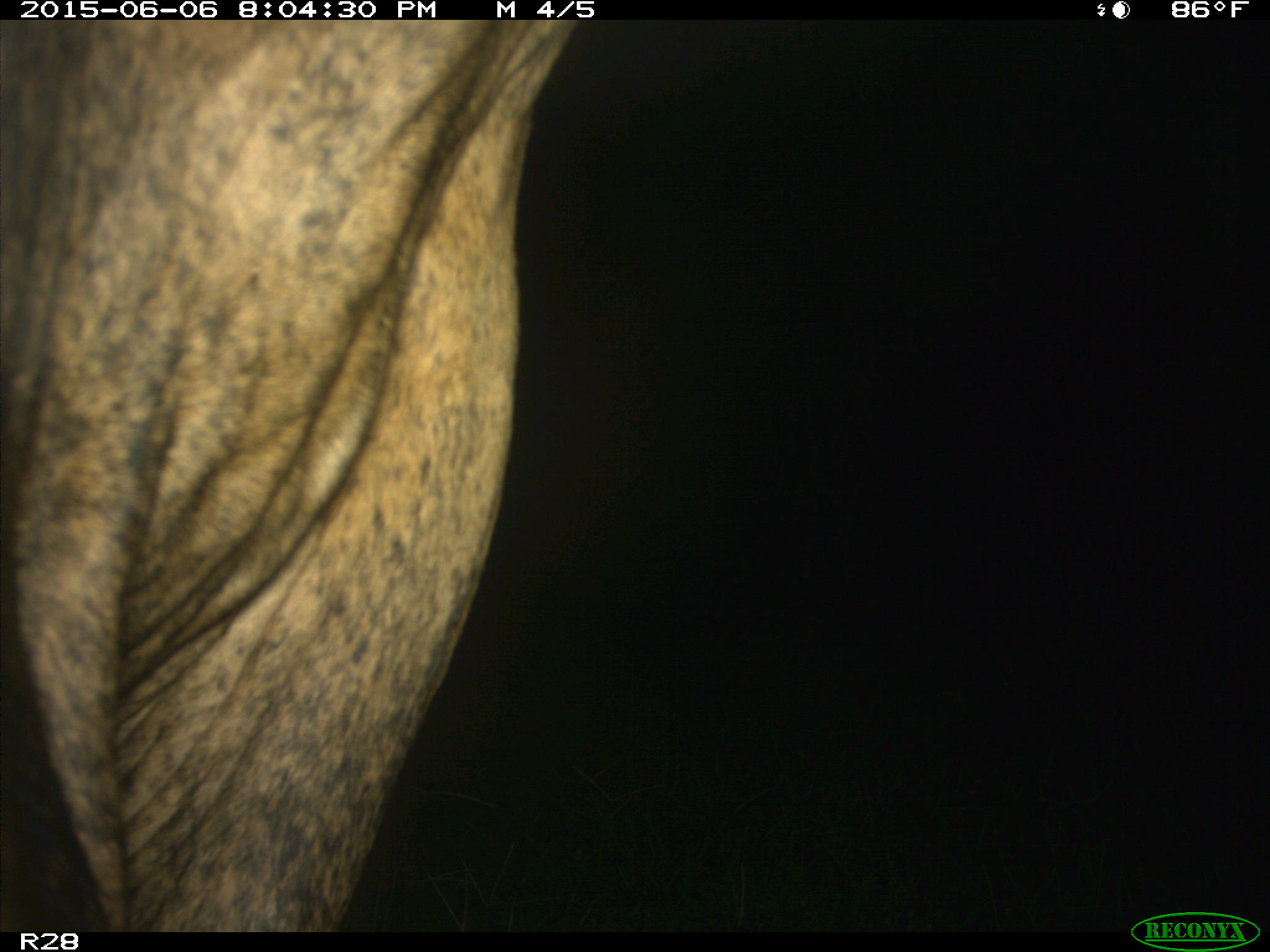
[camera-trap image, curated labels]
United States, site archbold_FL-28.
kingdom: Animalia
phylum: Chordata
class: Mammalia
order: Artiodactyla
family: Bovidae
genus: Bos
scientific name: Bos taurus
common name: domestic cow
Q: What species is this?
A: Bos taurus (domestic cow).